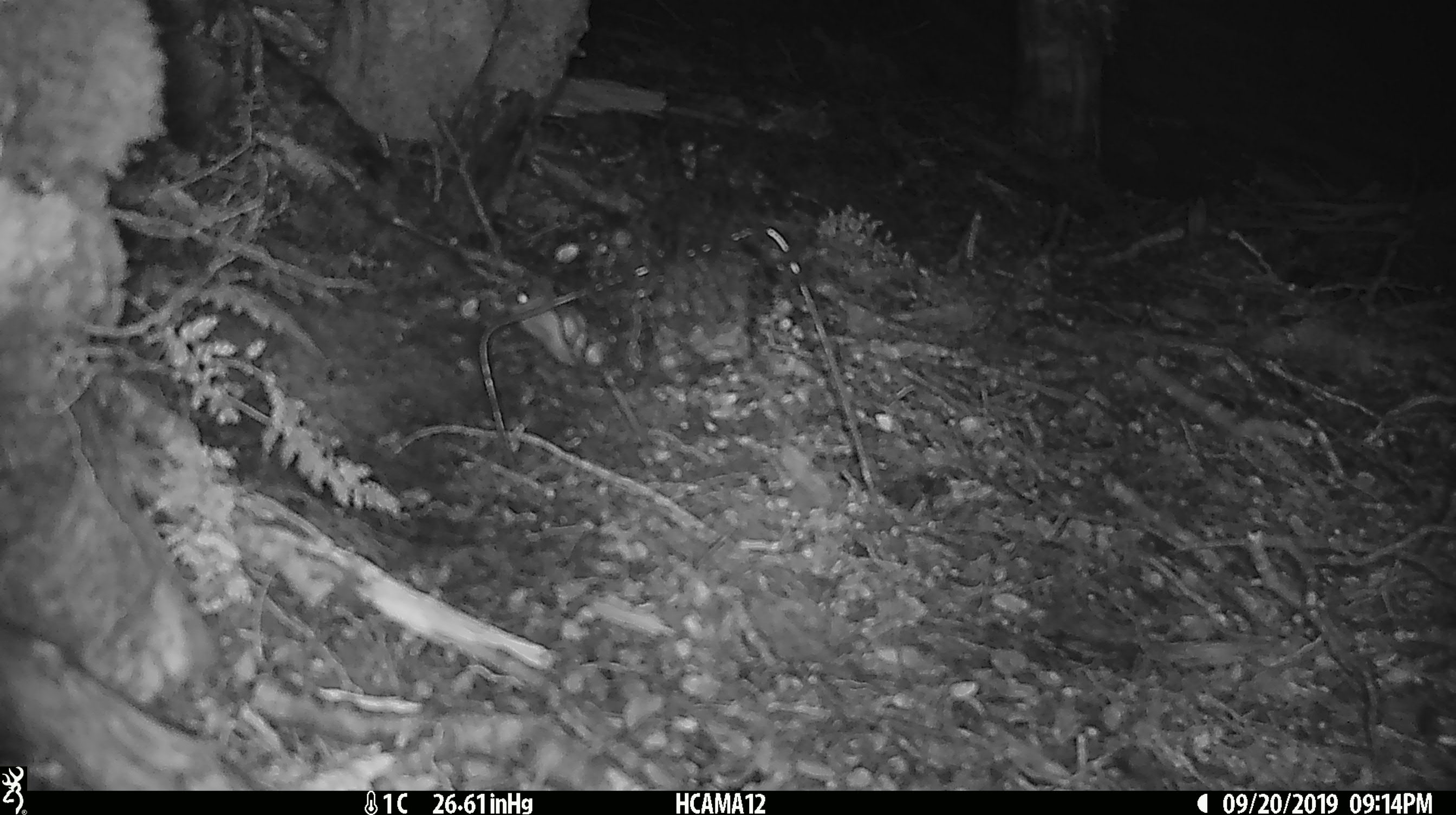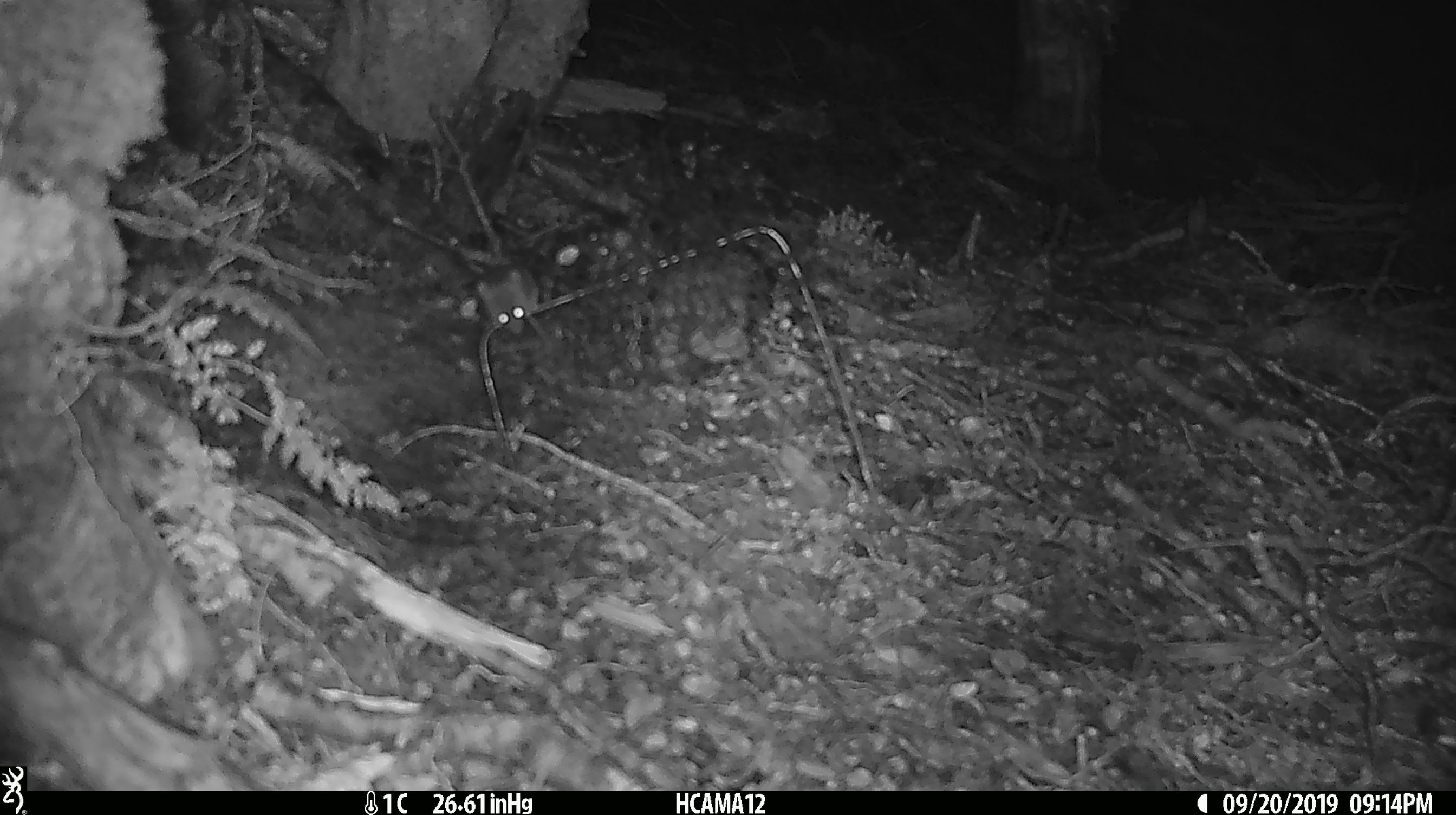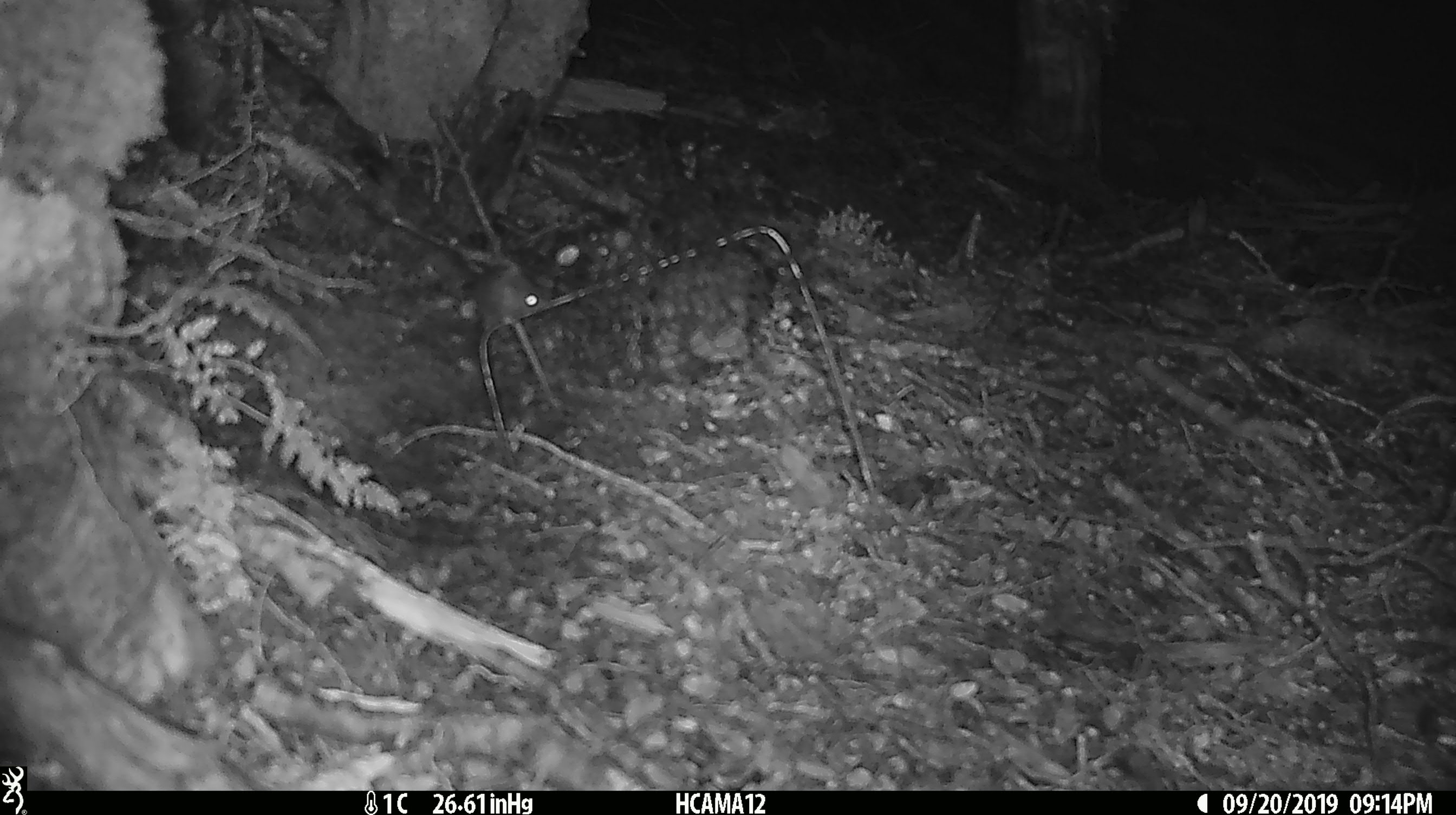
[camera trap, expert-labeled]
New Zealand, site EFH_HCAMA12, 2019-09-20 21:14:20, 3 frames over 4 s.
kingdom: Animalia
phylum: Chordata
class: Mammalia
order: Rodentia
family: Muridae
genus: Mus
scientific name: Mus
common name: mouse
Mouse (Mus).